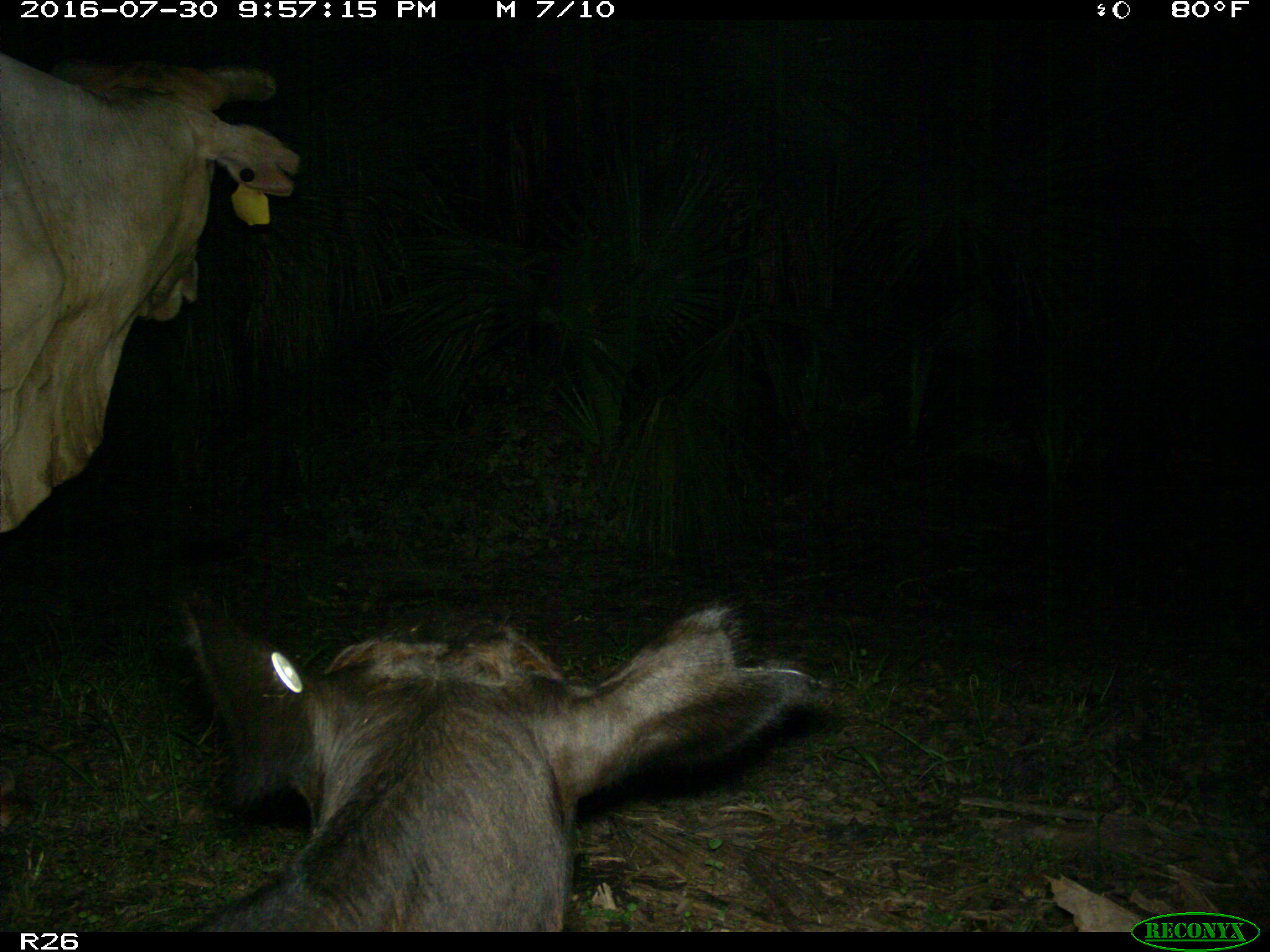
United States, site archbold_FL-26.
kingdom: Animalia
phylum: Chordata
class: Mammalia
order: Artiodactyla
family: Bovidae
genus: Bos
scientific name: Bos taurus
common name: domestic cow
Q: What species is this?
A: Bos taurus (domestic cow).